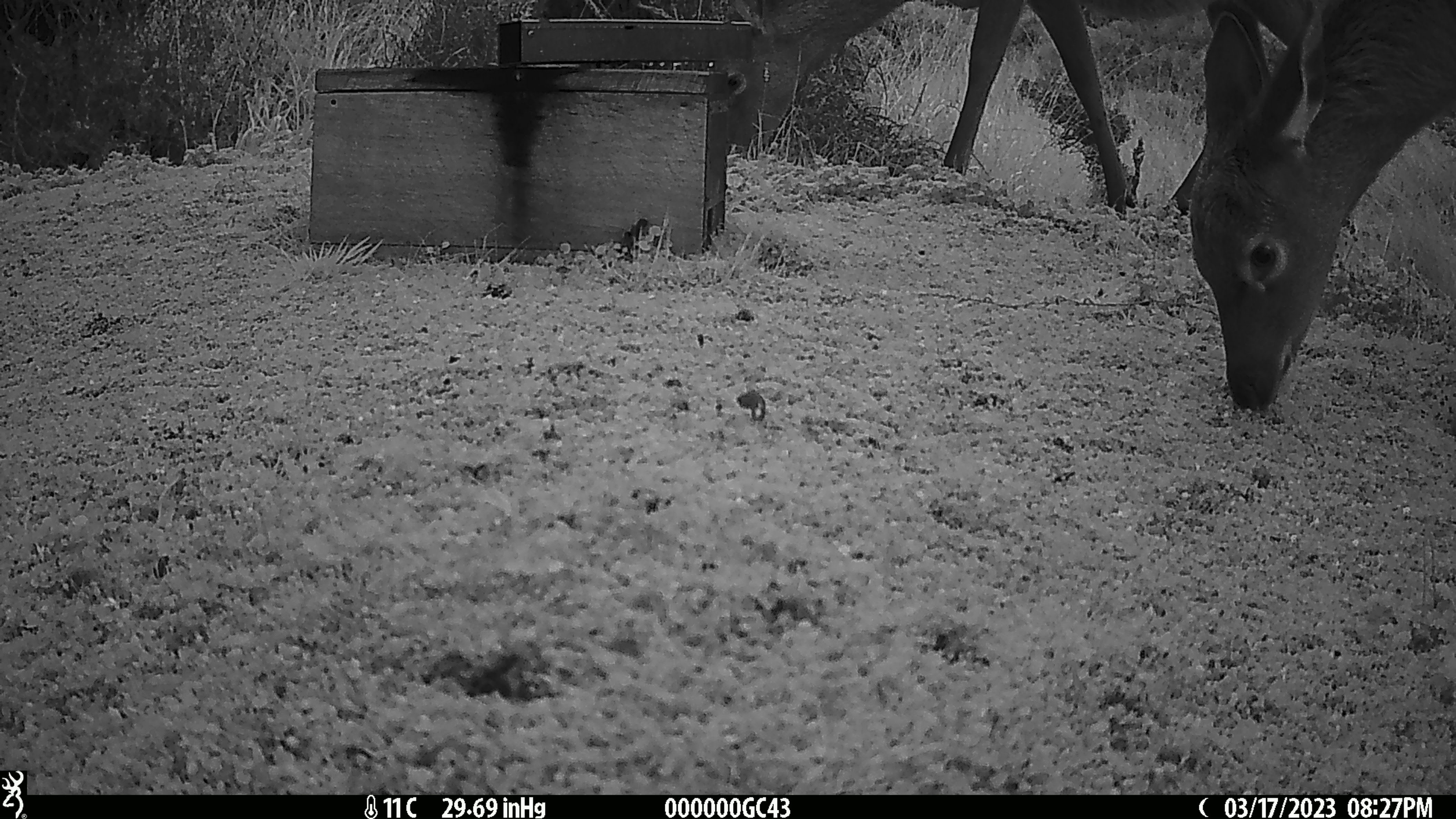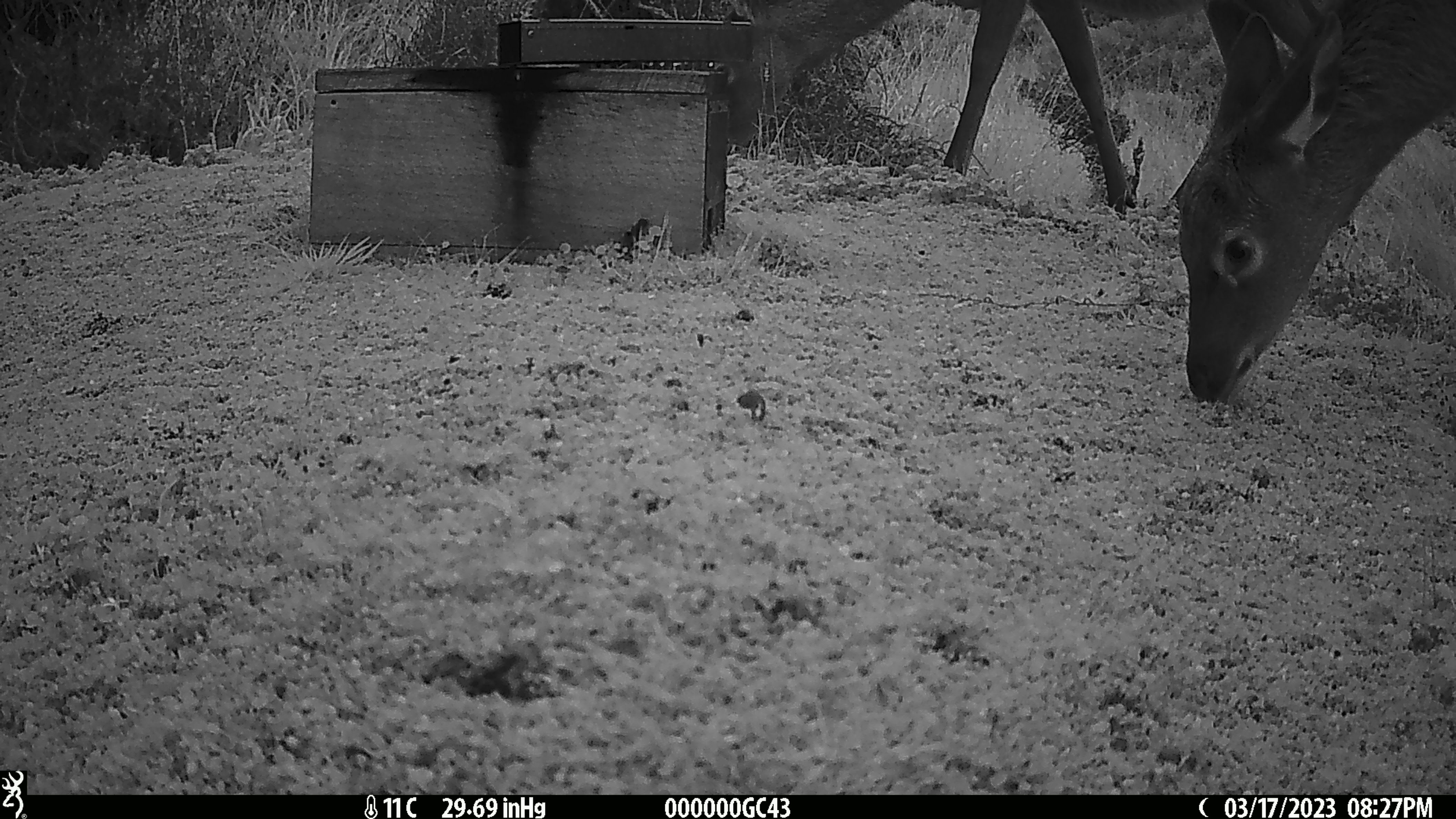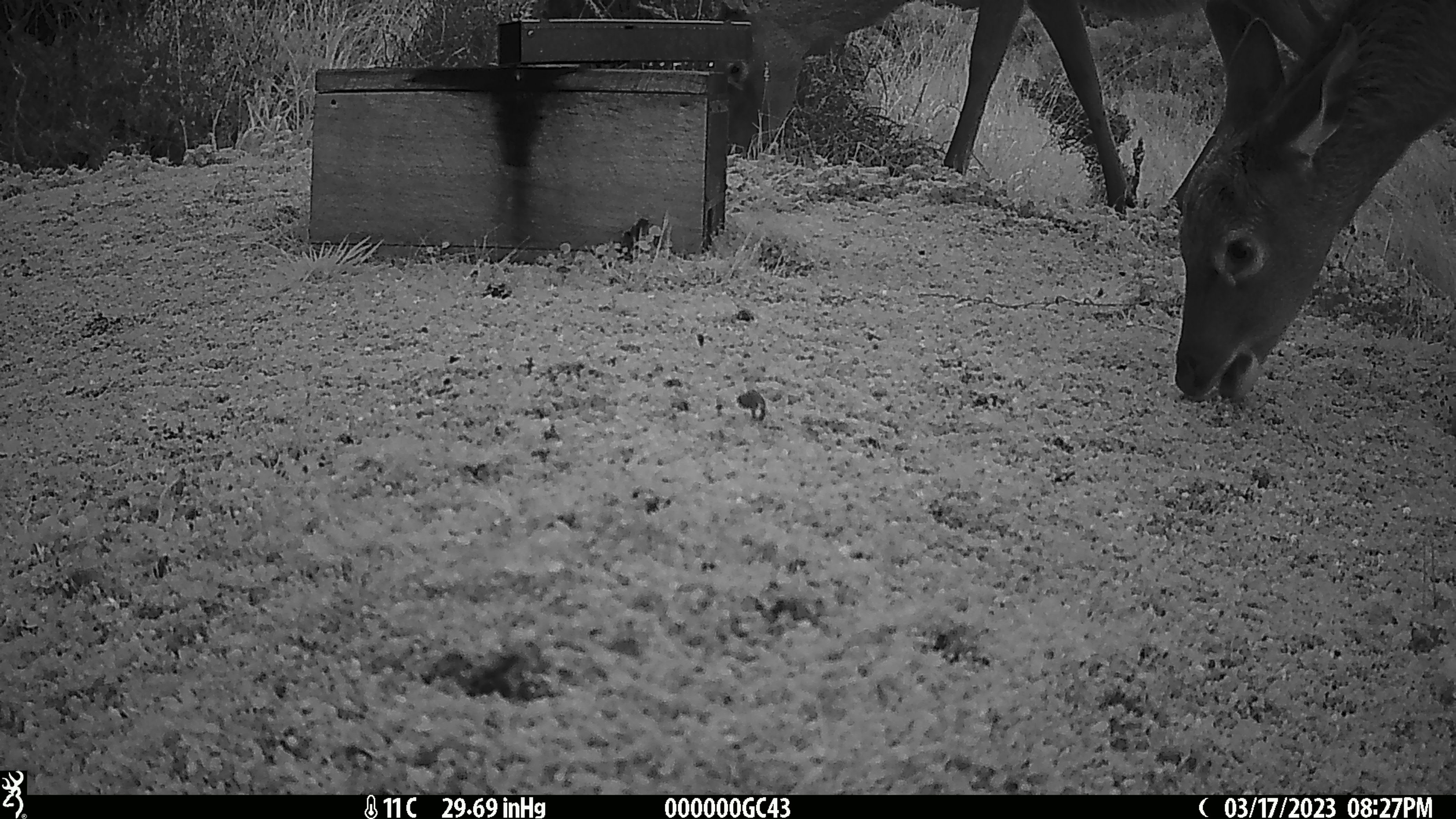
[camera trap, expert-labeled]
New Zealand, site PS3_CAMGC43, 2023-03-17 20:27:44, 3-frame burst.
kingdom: Animalia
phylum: Chordata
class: Mammalia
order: Artiodactyla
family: Cervidae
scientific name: Cervidae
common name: deer